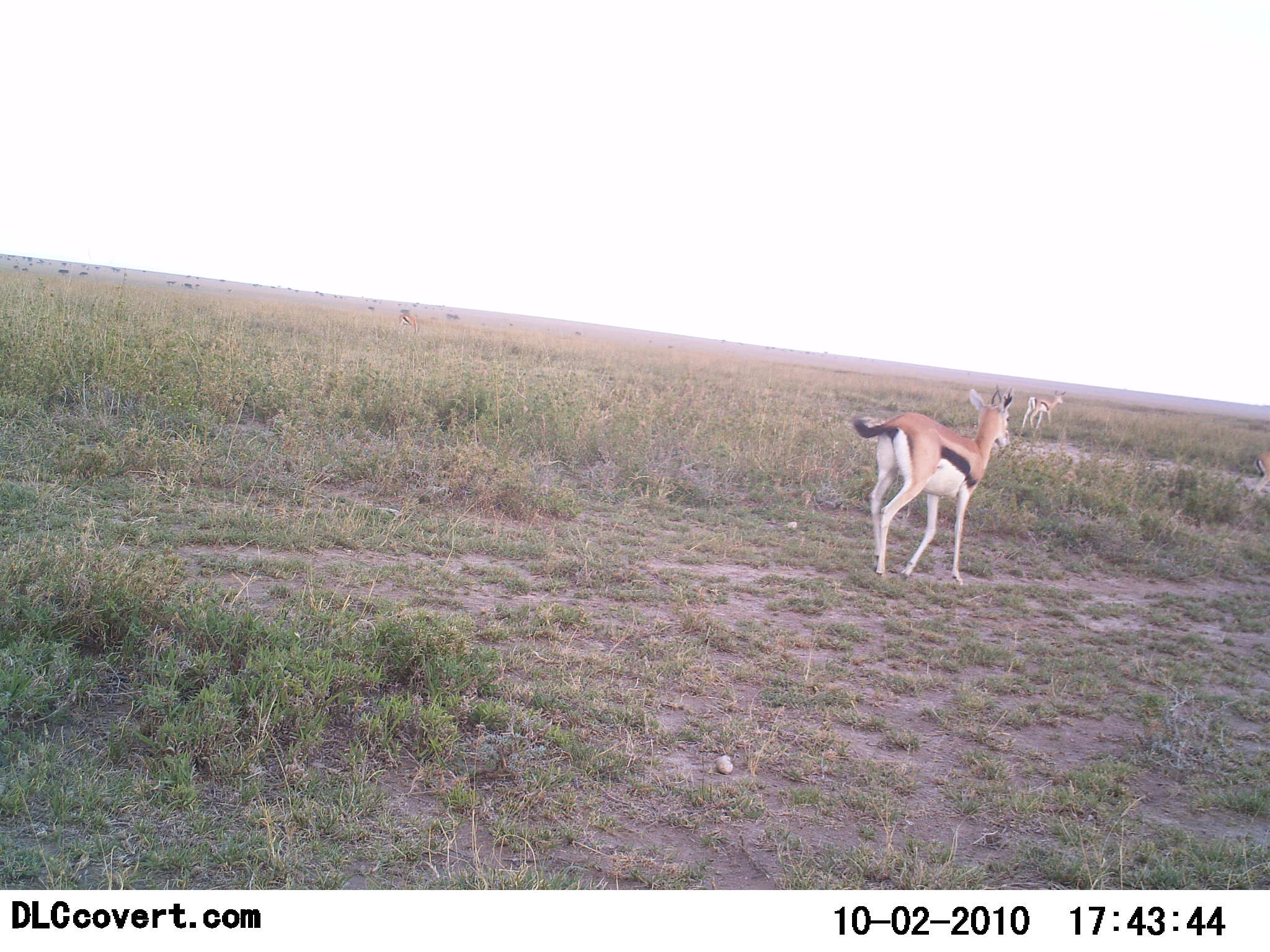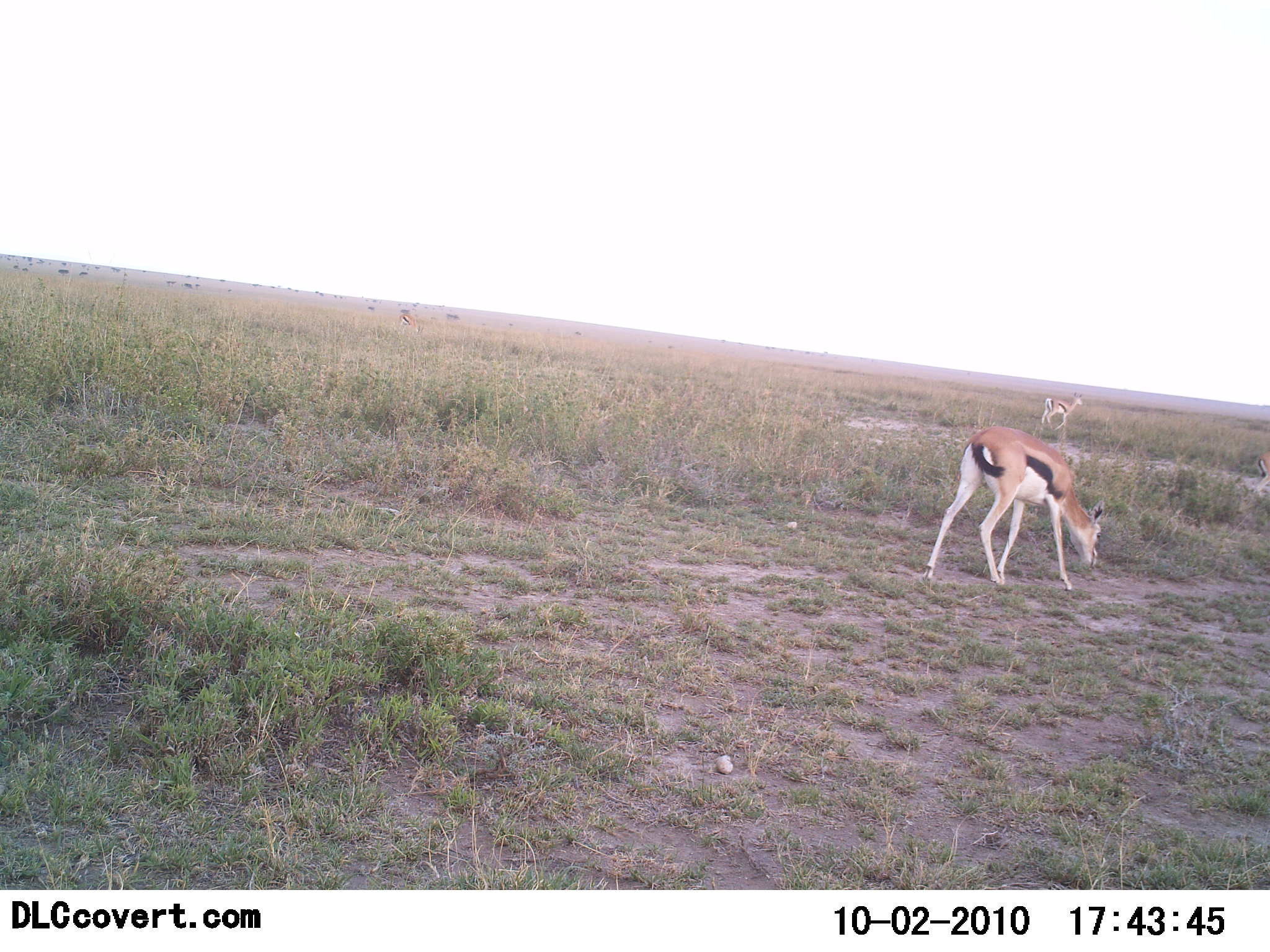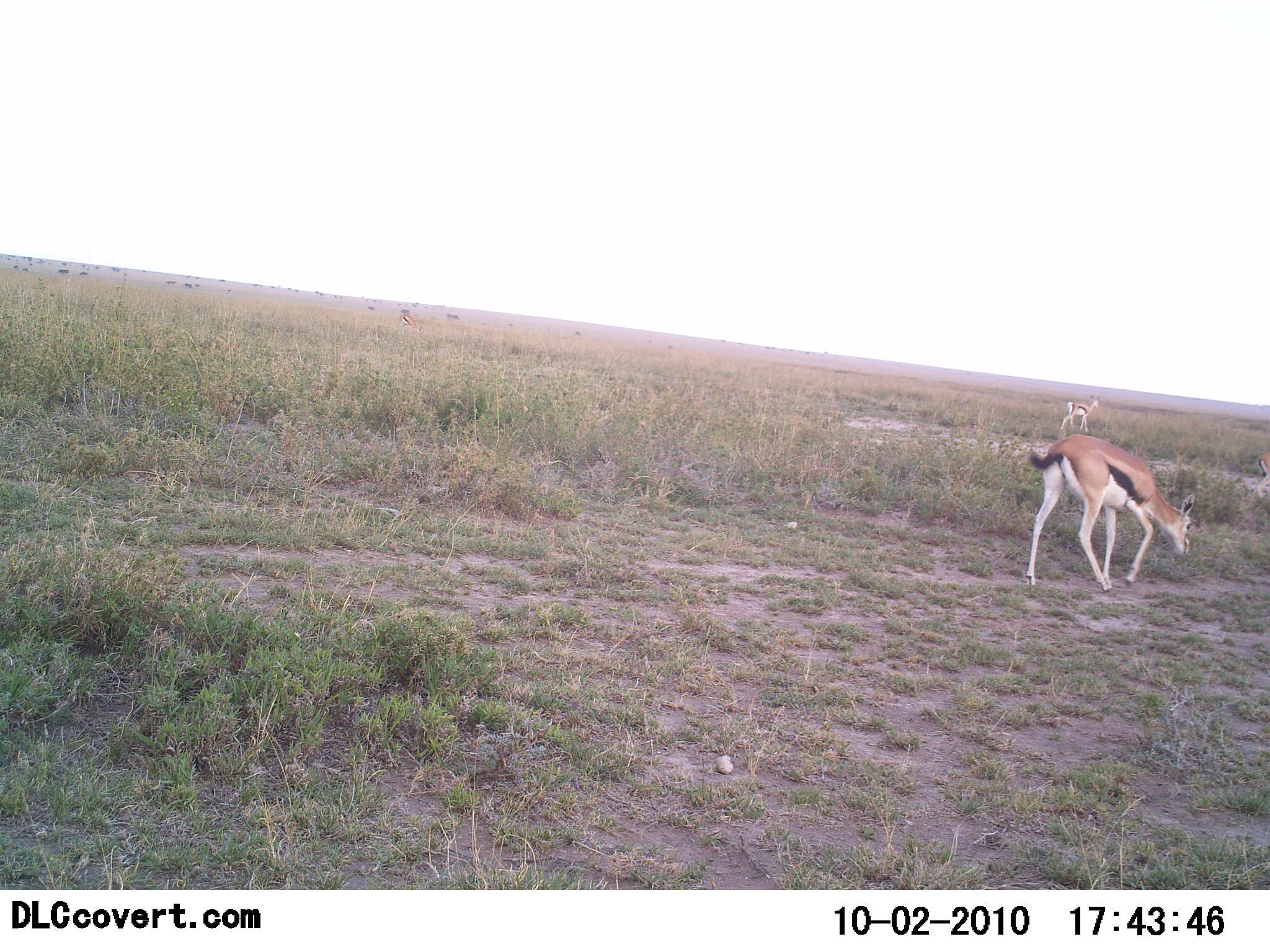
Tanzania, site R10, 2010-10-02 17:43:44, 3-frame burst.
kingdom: Animalia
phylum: Chordata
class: Mammalia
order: Artiodactyla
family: Bovidae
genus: Eudorcas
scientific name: Eudorcas thomsonii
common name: thomson's gazelle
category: gazellethomsons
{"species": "gazellethomsons (thomson's gazelle) (Eudorcas thomsonii)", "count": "2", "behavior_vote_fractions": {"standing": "30%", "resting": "0%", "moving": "60%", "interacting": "0%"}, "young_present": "5%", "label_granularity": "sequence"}